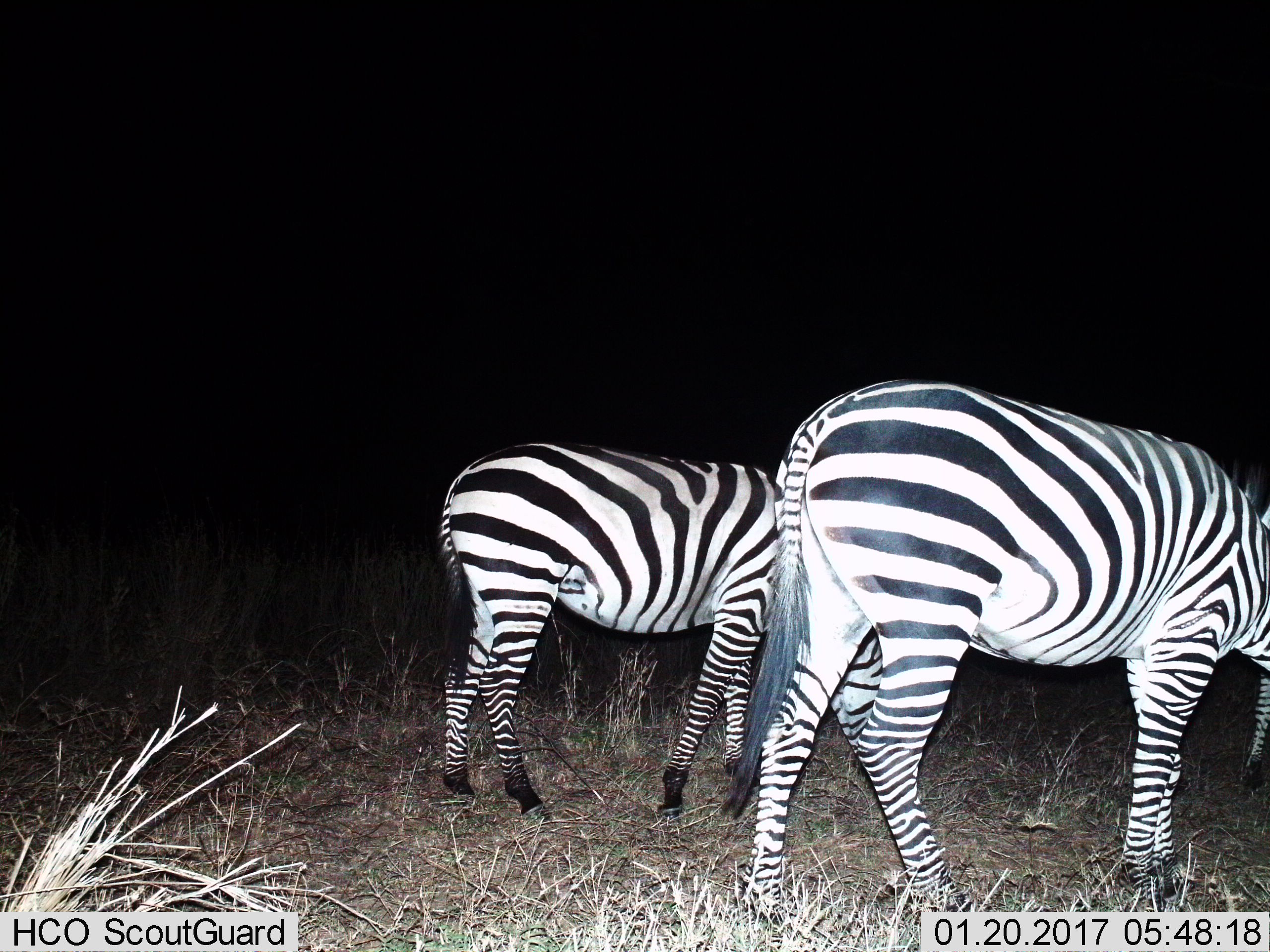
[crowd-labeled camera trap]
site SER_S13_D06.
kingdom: Animalia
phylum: Chordata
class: Mammalia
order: Perissodactyla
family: Equidae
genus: Equus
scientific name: Equus quagga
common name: plains zebra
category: zebraplains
Zebraplains (plains zebra) (Equus quagga), count 3. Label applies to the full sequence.